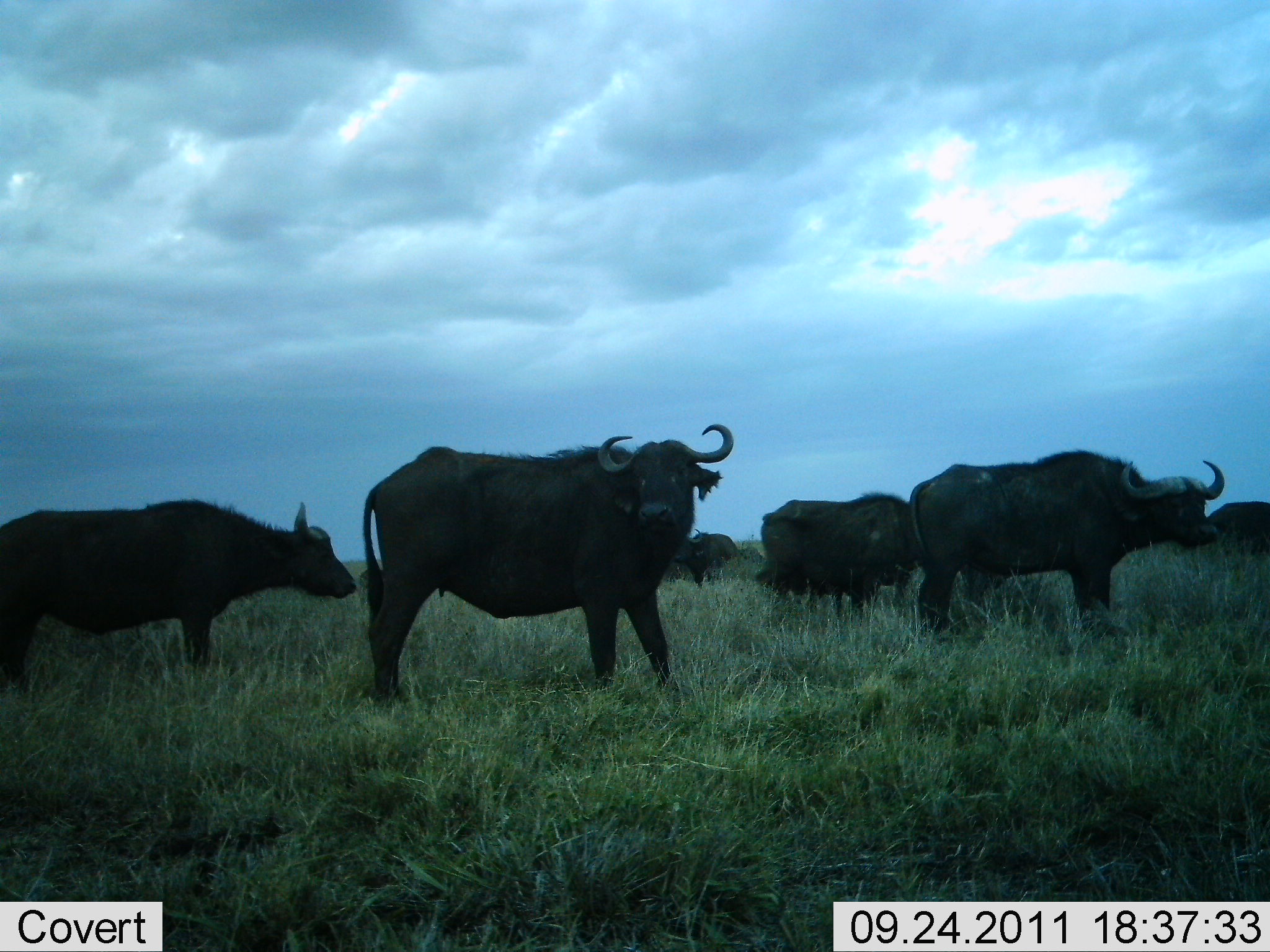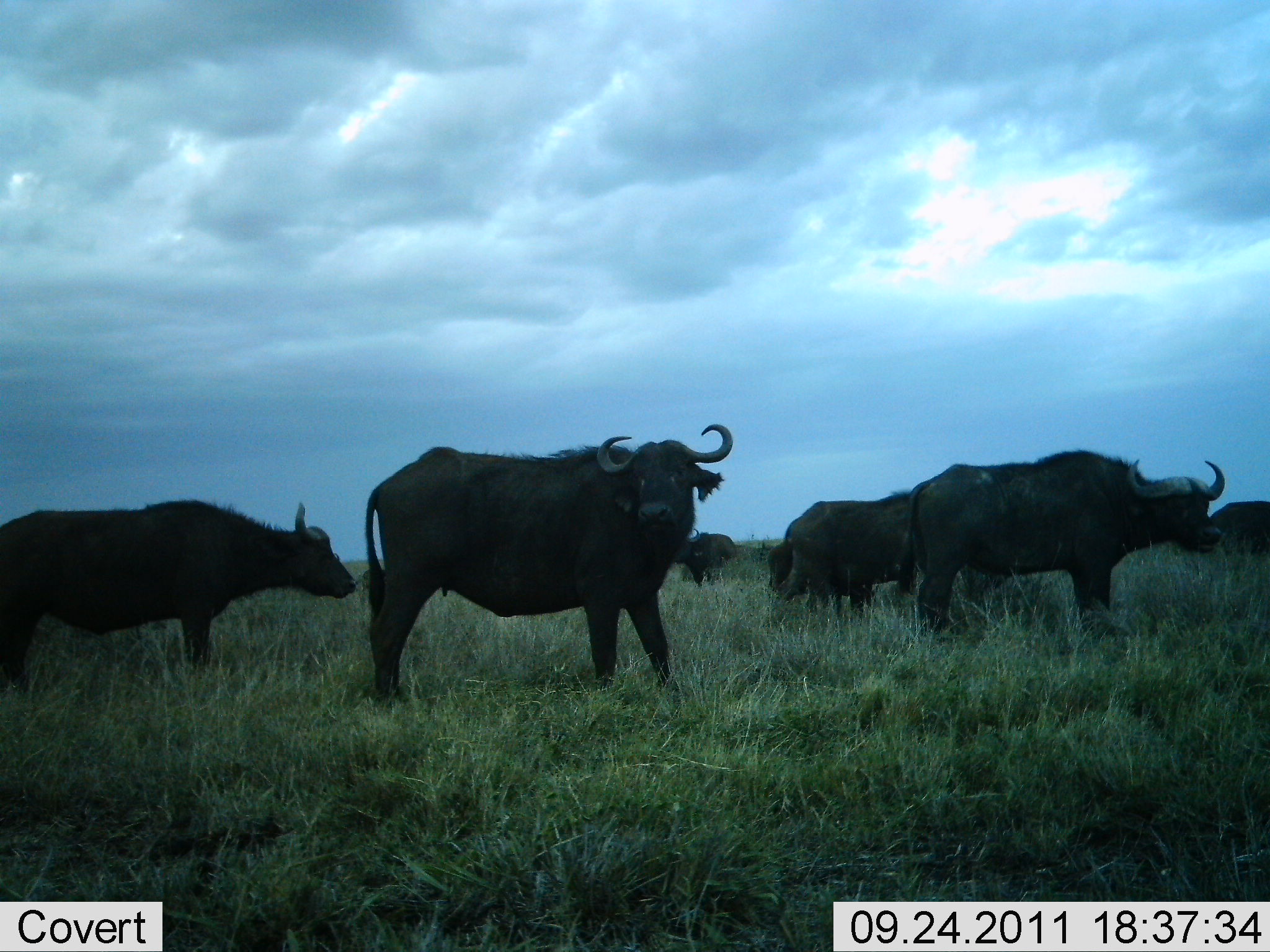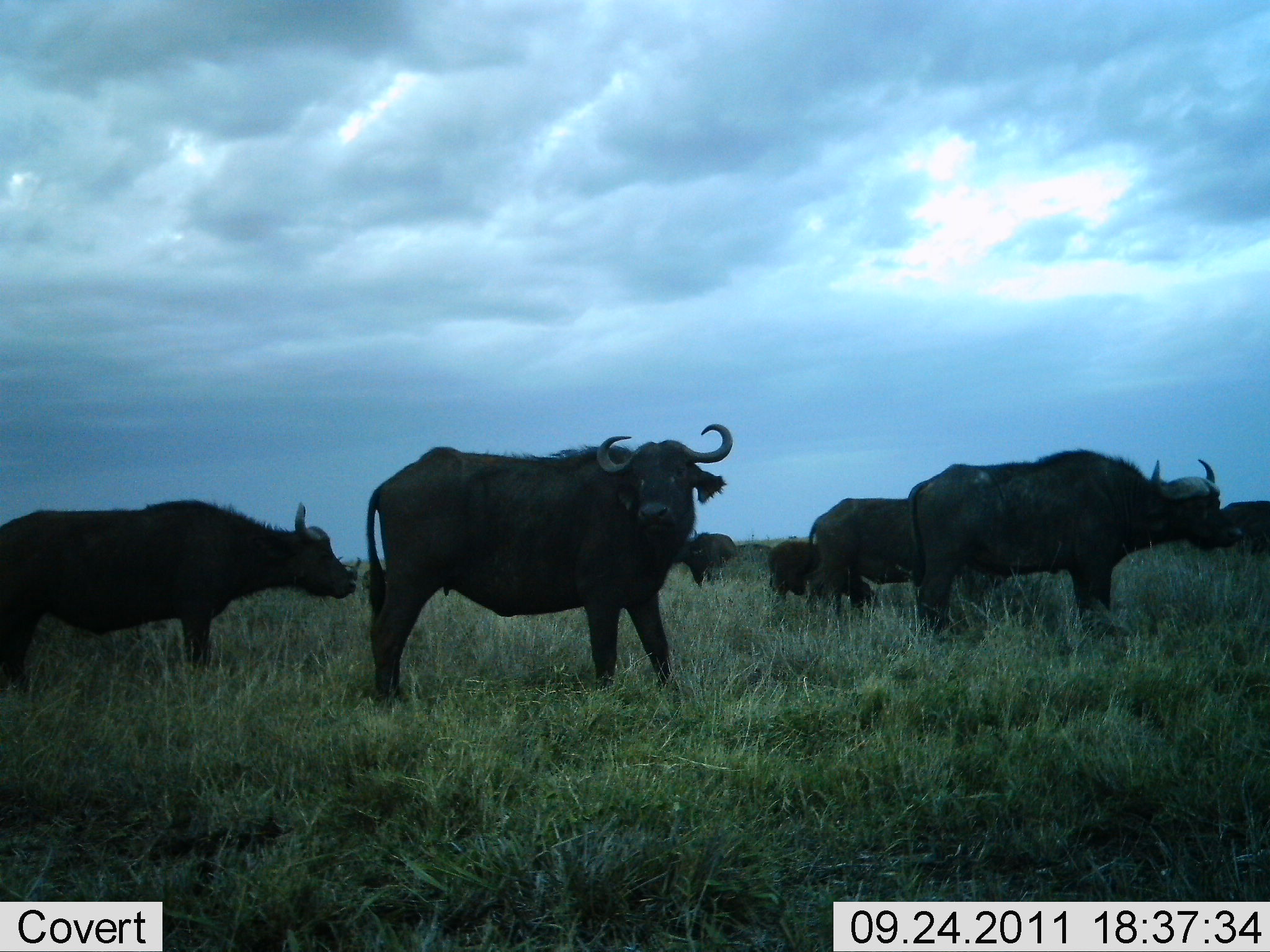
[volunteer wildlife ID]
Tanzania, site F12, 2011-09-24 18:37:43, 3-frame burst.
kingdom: Animalia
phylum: Chordata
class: Mammalia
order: Artiodactyla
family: Bovidae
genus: Syncerus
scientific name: Syncerus caffer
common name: cape buffalo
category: buffalo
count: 7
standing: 91%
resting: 9%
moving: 18%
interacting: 0%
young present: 27%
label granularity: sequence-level